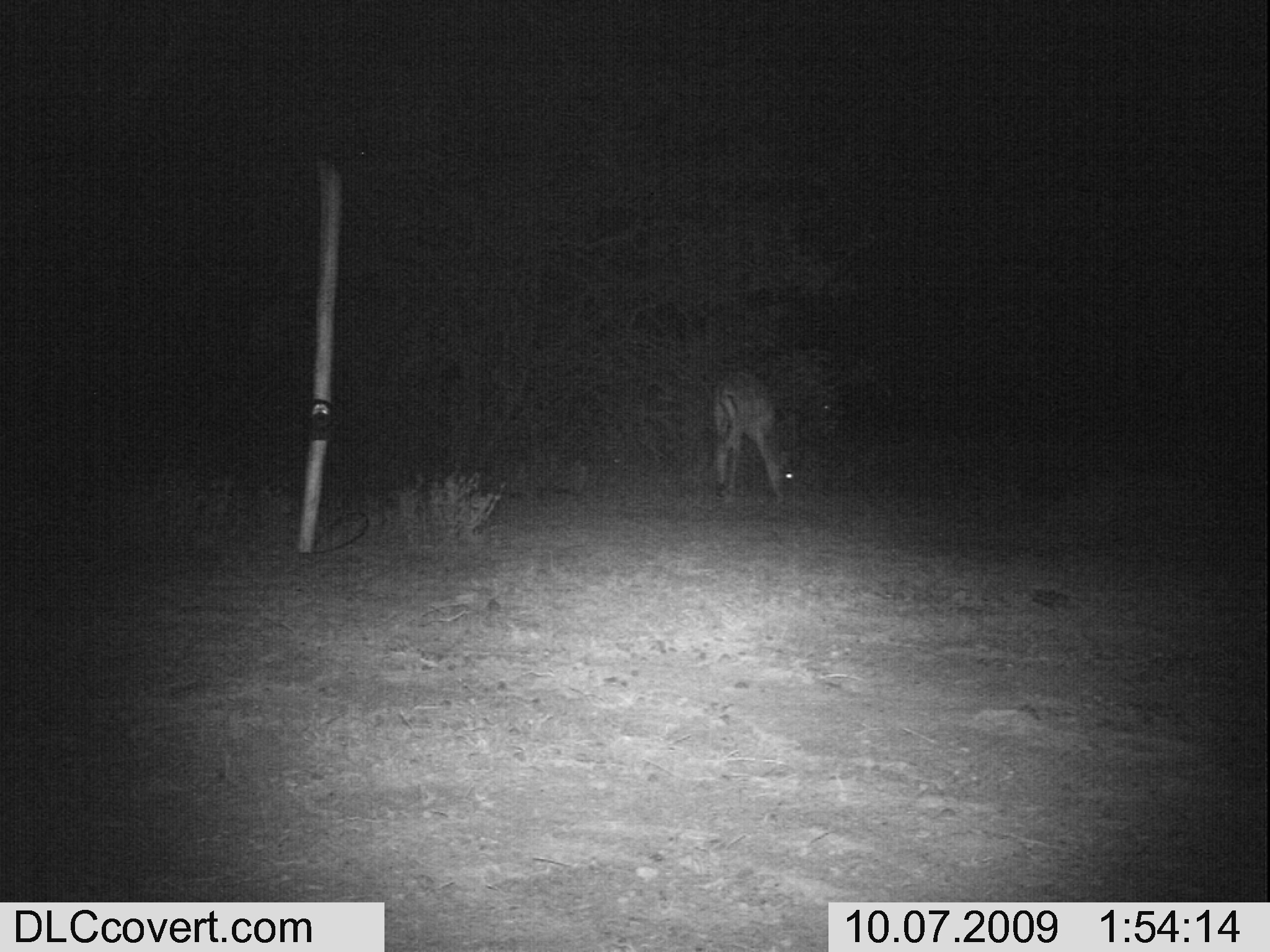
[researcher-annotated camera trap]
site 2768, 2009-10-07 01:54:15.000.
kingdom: Animalia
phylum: Chordata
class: Mammalia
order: Artiodactyla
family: Bovidae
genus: Aepyceros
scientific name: Aepyceros melampus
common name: impala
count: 1